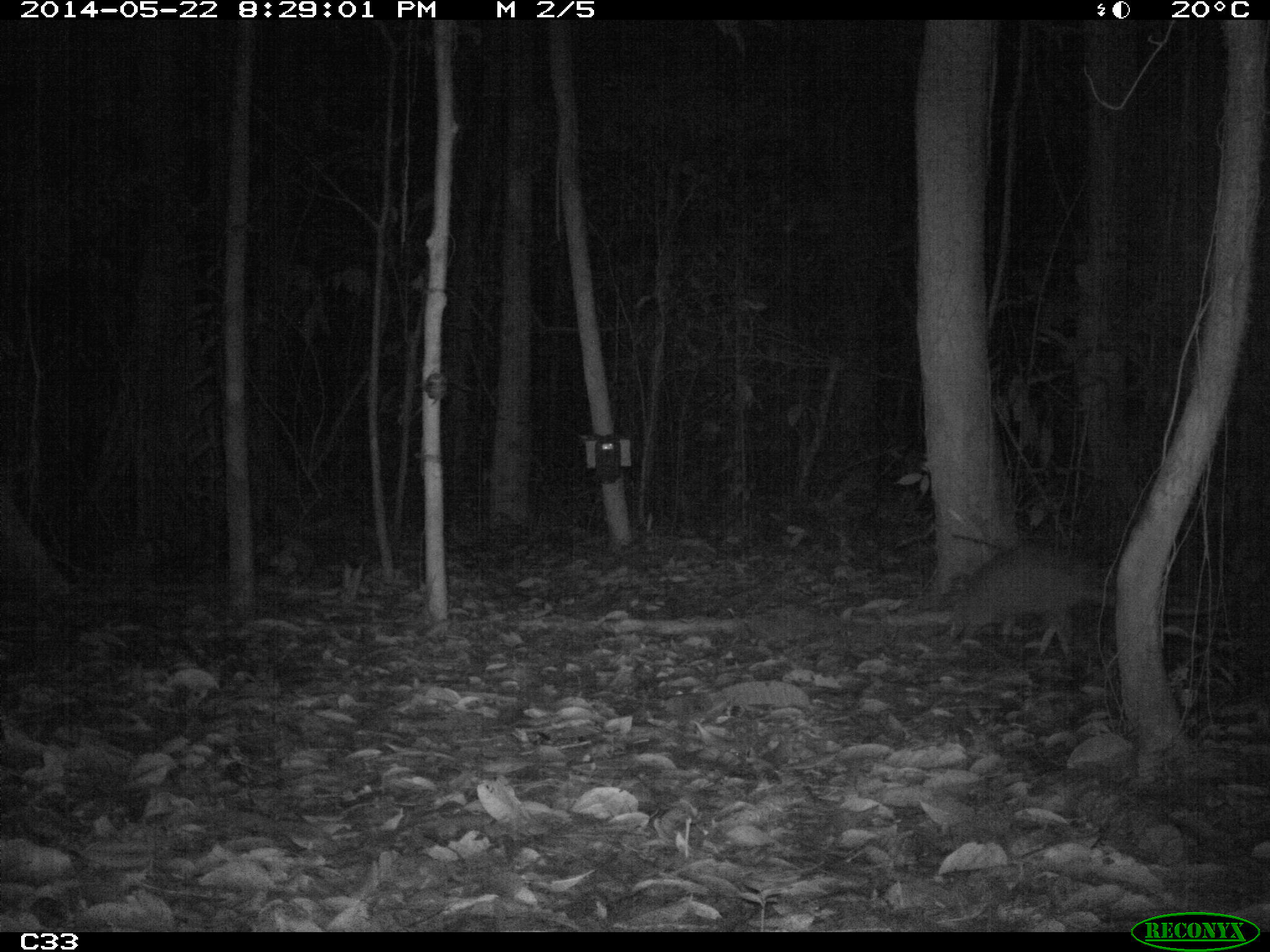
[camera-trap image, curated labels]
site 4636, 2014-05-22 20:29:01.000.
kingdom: Animalia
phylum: Chordata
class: Mammalia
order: Cingulata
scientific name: Cingulata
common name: armadillo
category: unknown armadillo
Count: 1.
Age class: adult.